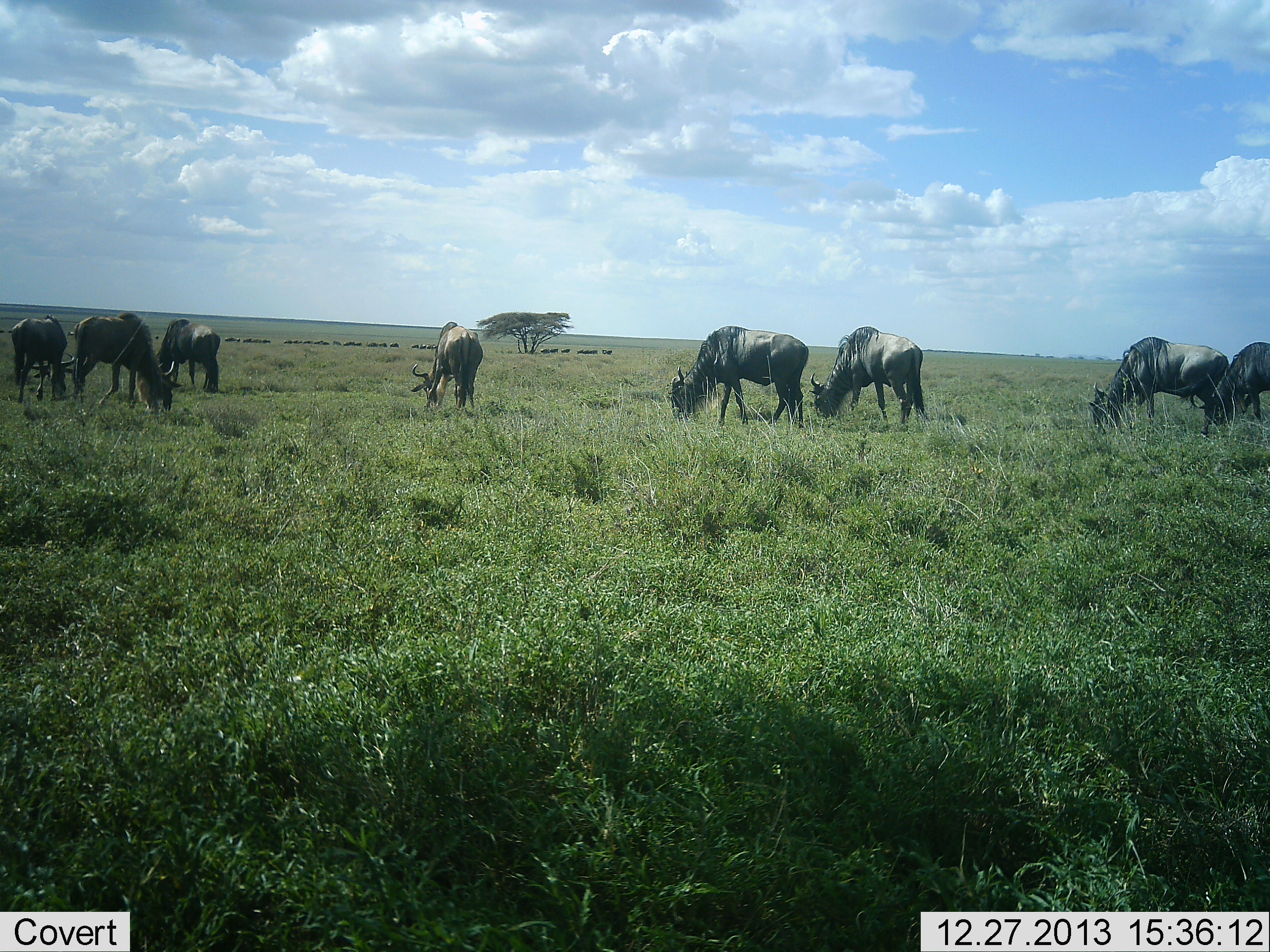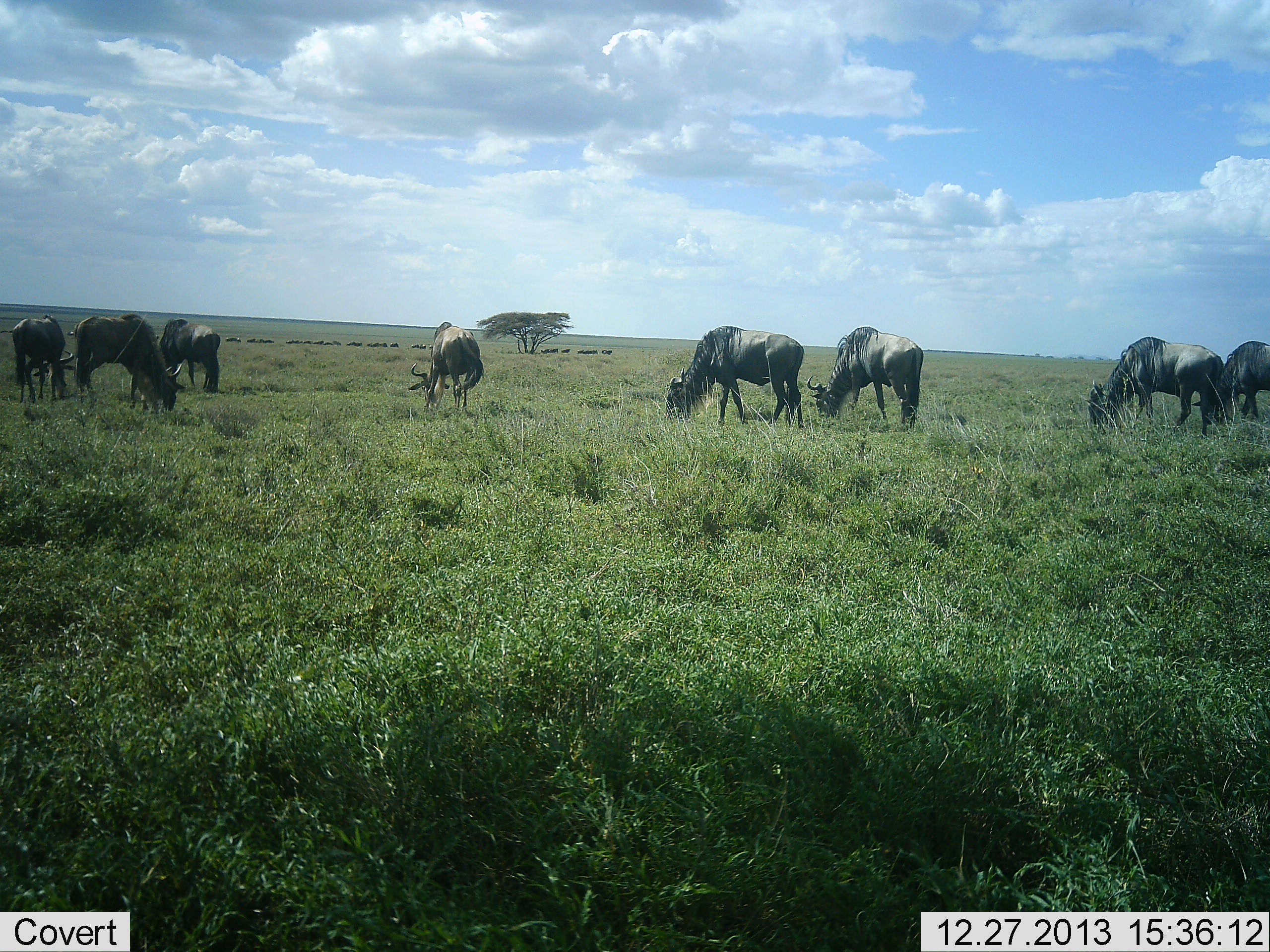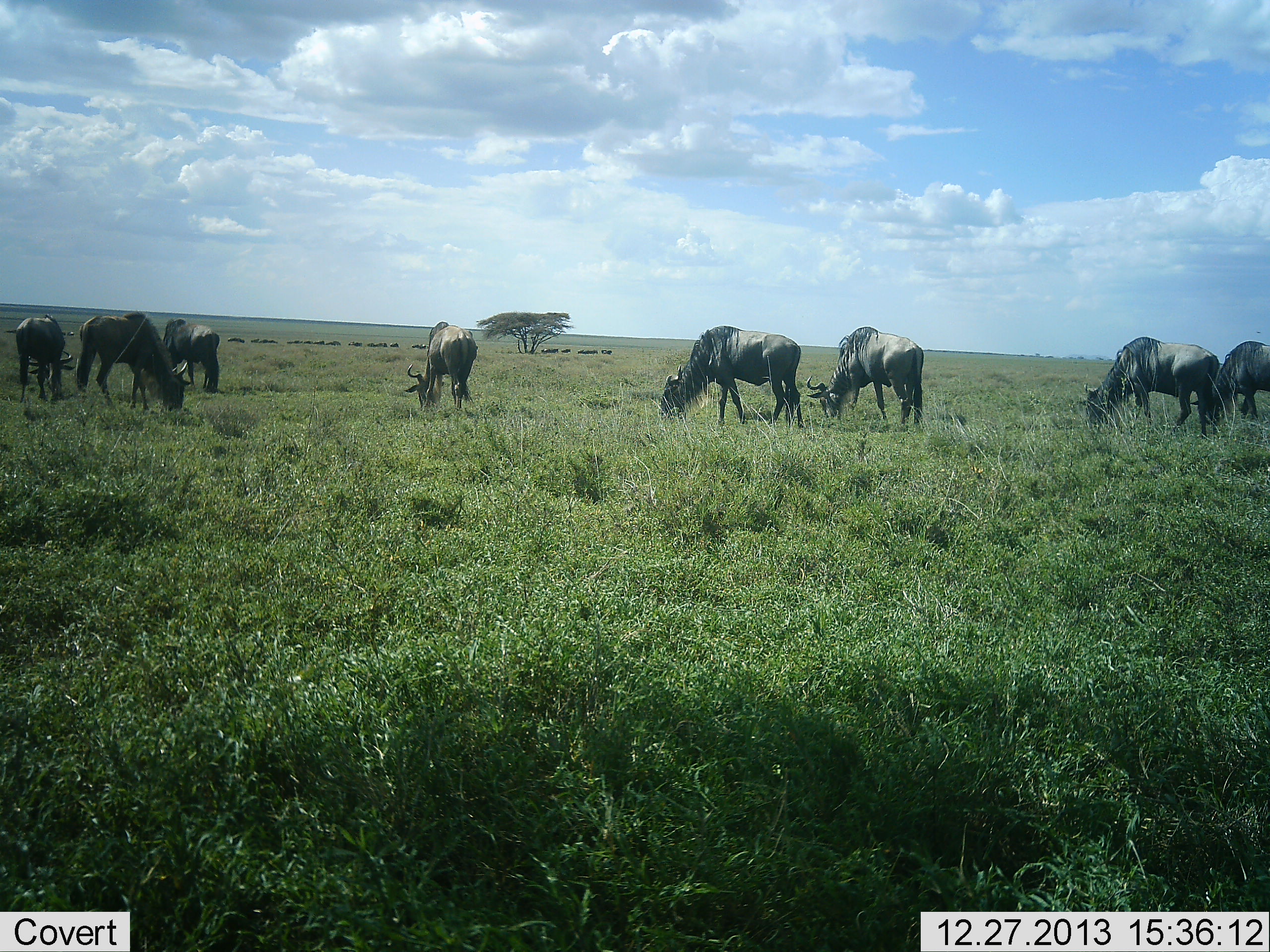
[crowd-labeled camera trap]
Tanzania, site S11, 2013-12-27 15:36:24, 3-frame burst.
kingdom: Animalia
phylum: Chordata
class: Mammalia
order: Artiodactyla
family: Bovidae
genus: Connochaetes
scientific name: Connochaetes taurinus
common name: blue wildebeest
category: wildebeest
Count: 8.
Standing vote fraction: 30%.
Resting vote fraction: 0%.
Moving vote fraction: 10%.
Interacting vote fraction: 0%.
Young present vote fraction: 0%.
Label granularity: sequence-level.